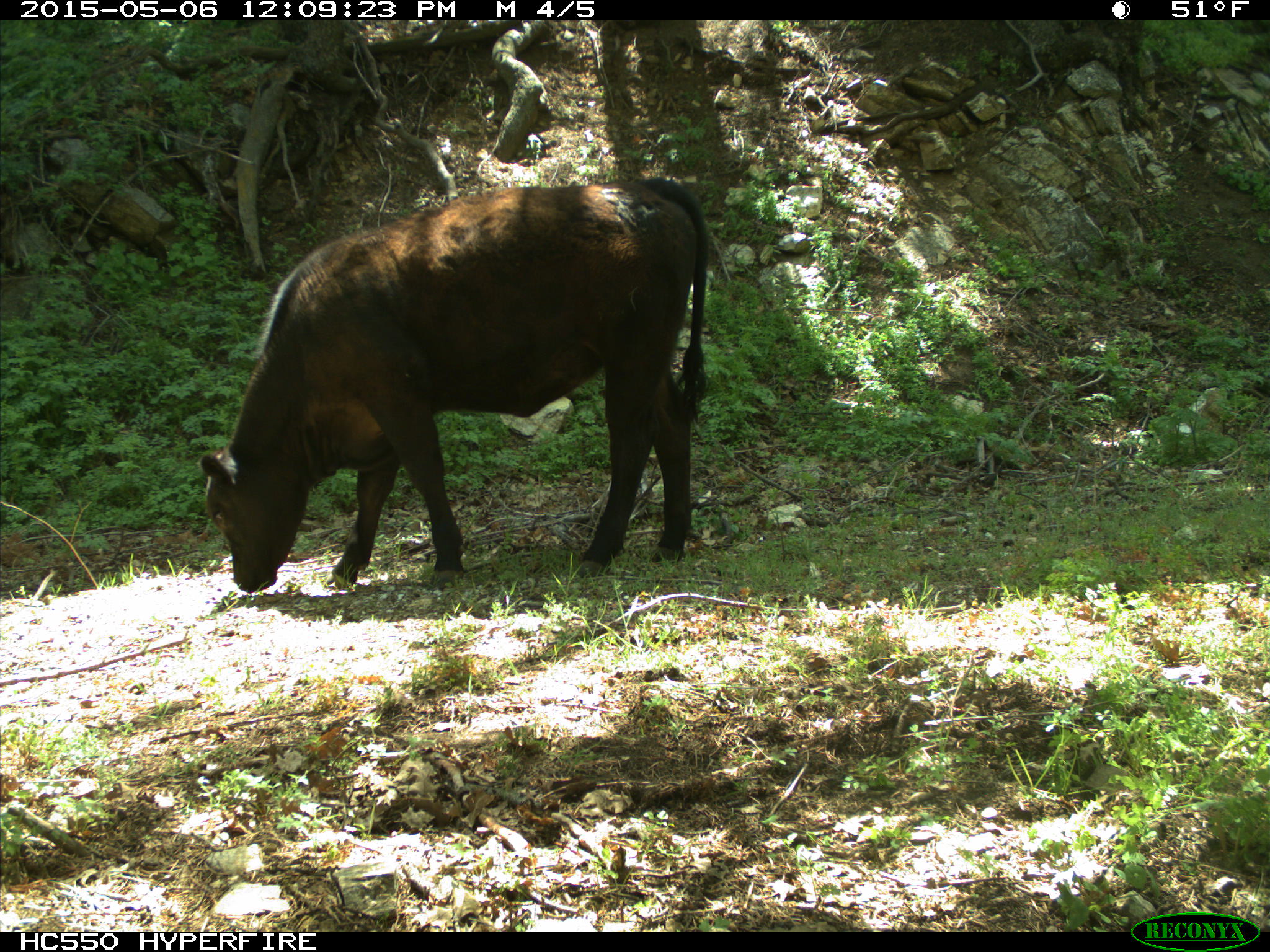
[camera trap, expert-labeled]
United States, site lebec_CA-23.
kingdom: Animalia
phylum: Chordata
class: Mammalia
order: Artiodactyla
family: Bovidae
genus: Bos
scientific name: Bos taurus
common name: domestic cow